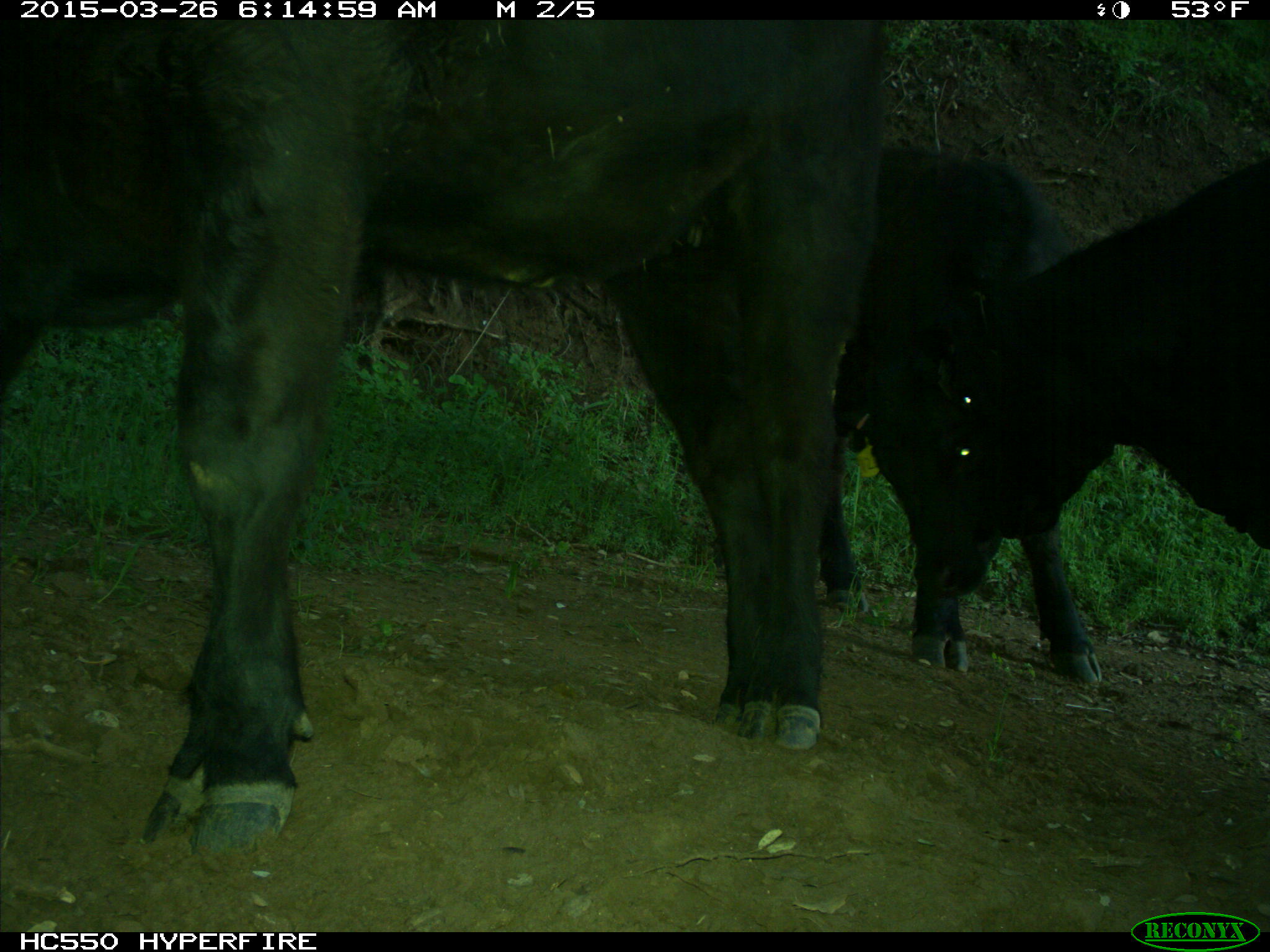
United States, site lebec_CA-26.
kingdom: Animalia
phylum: Chordata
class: Mammalia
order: Artiodactyla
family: Bovidae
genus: Bos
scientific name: Bos taurus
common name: domestic cow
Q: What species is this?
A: Bos taurus (domestic cow).